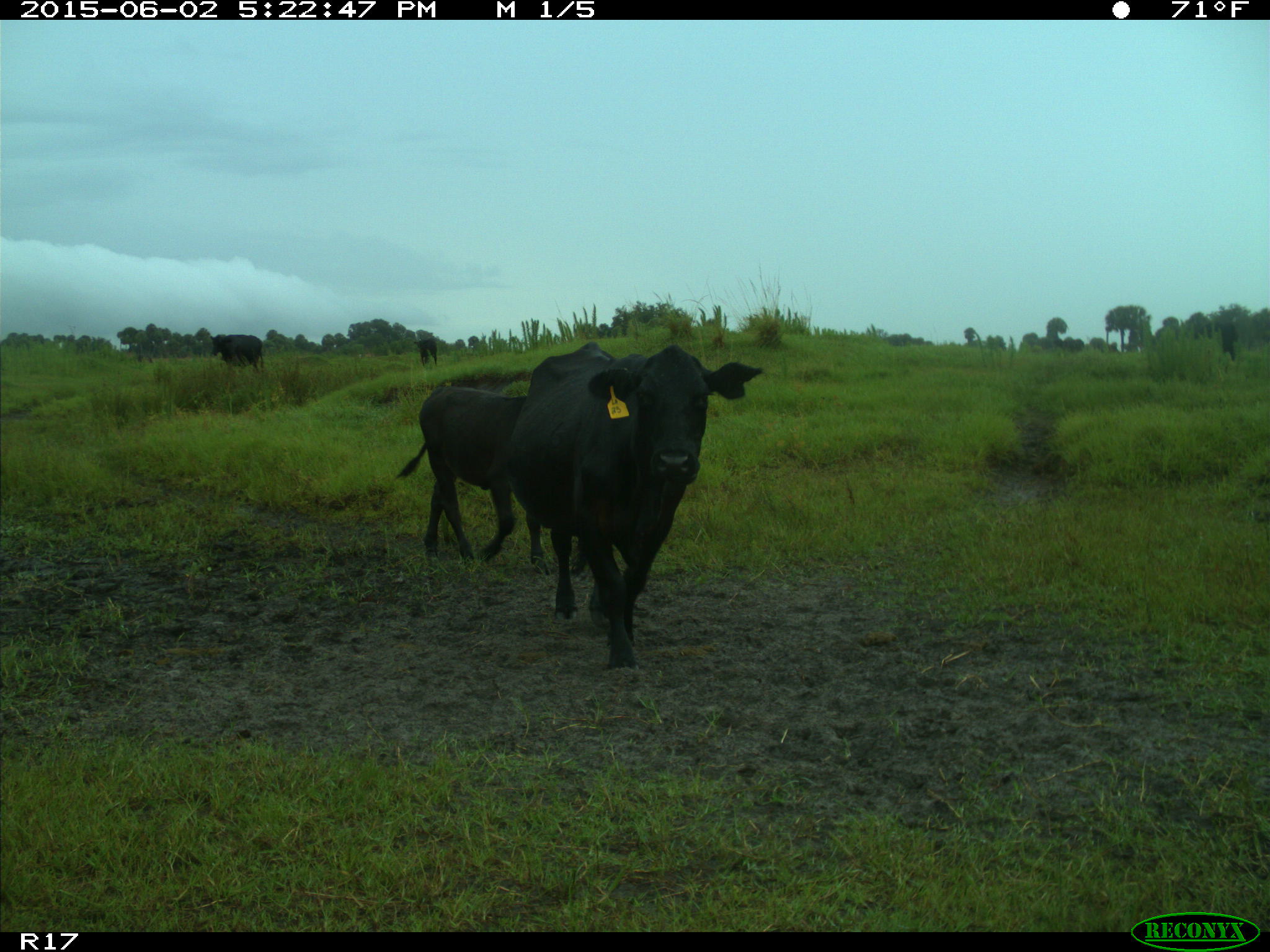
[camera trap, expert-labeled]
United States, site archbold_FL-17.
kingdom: Animalia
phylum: Chordata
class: Mammalia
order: Artiodactyla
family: Bovidae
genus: Bos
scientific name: Bos taurus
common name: domestic cow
Bos taurus (domestic cow).